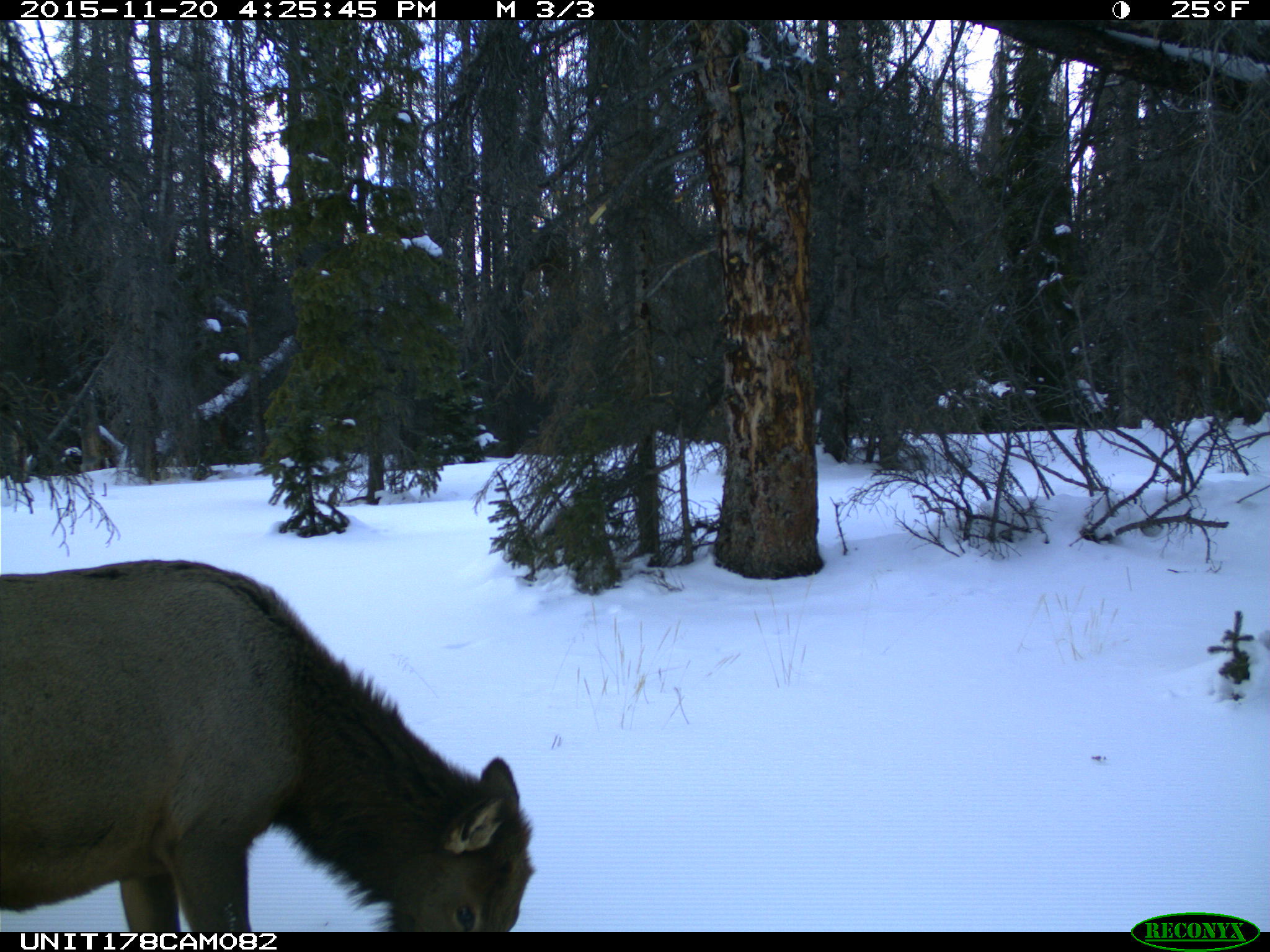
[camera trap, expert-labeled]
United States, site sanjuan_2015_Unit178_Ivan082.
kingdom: Animalia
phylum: Chordata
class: Mammalia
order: Artiodactyla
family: Cervidae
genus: Cervus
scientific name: Cervus elaphus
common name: red deer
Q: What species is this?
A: Cervus elaphus (red deer).